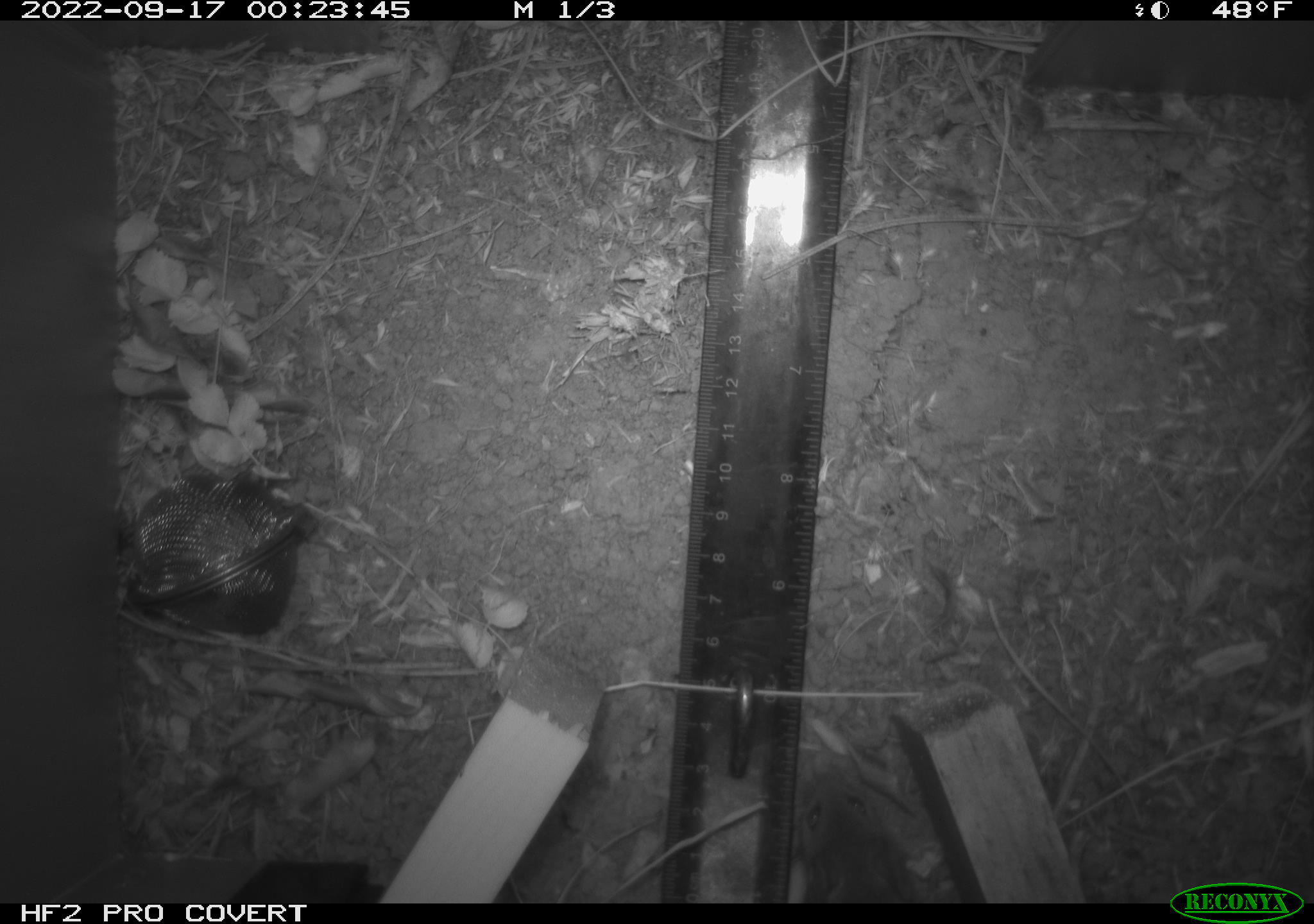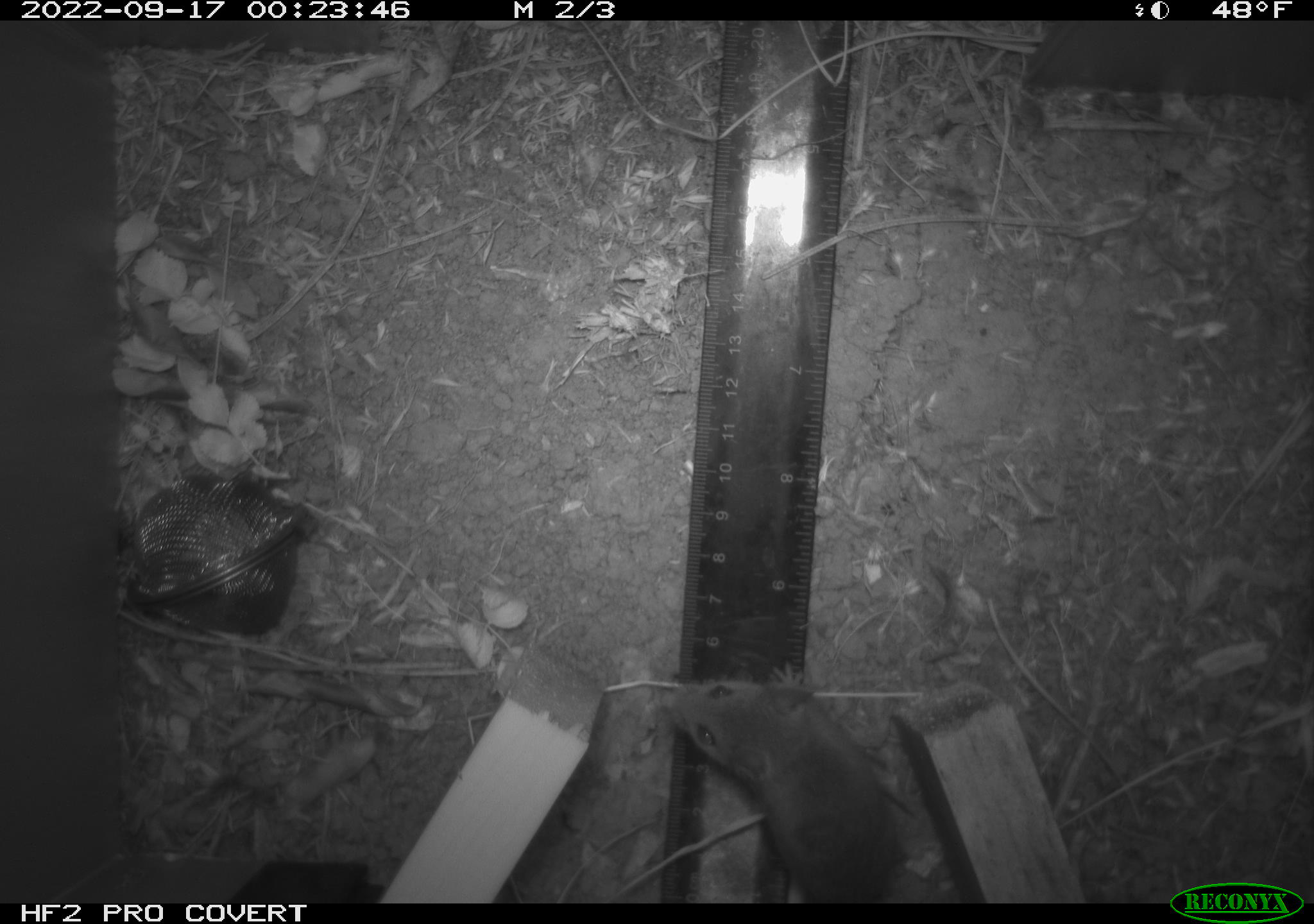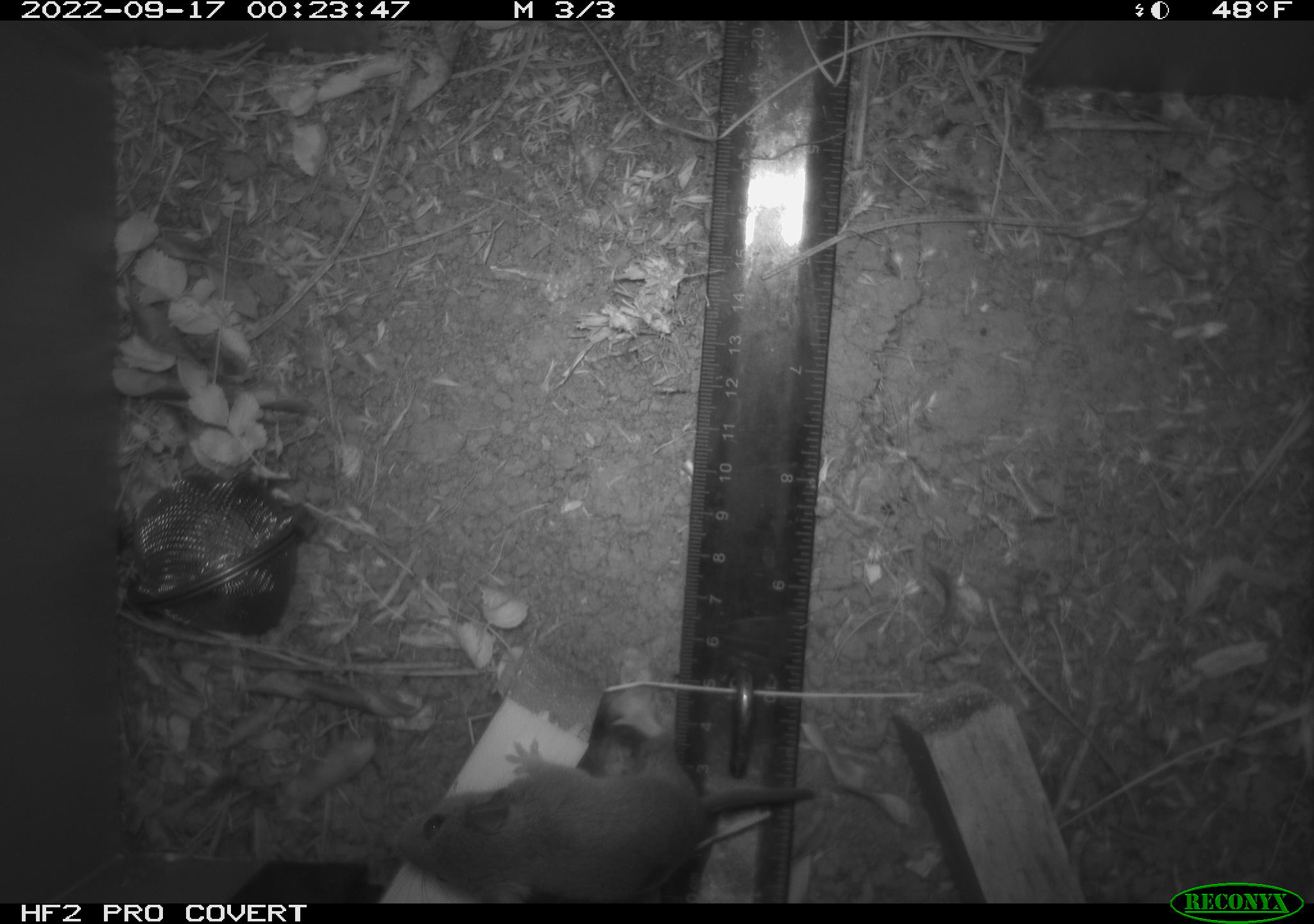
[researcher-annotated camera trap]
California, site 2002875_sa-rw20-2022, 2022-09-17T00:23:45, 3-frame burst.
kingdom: Animalia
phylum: Chordata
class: Mammalia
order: Rodentia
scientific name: Rodentia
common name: mouse species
Mouse species (Rodentia).